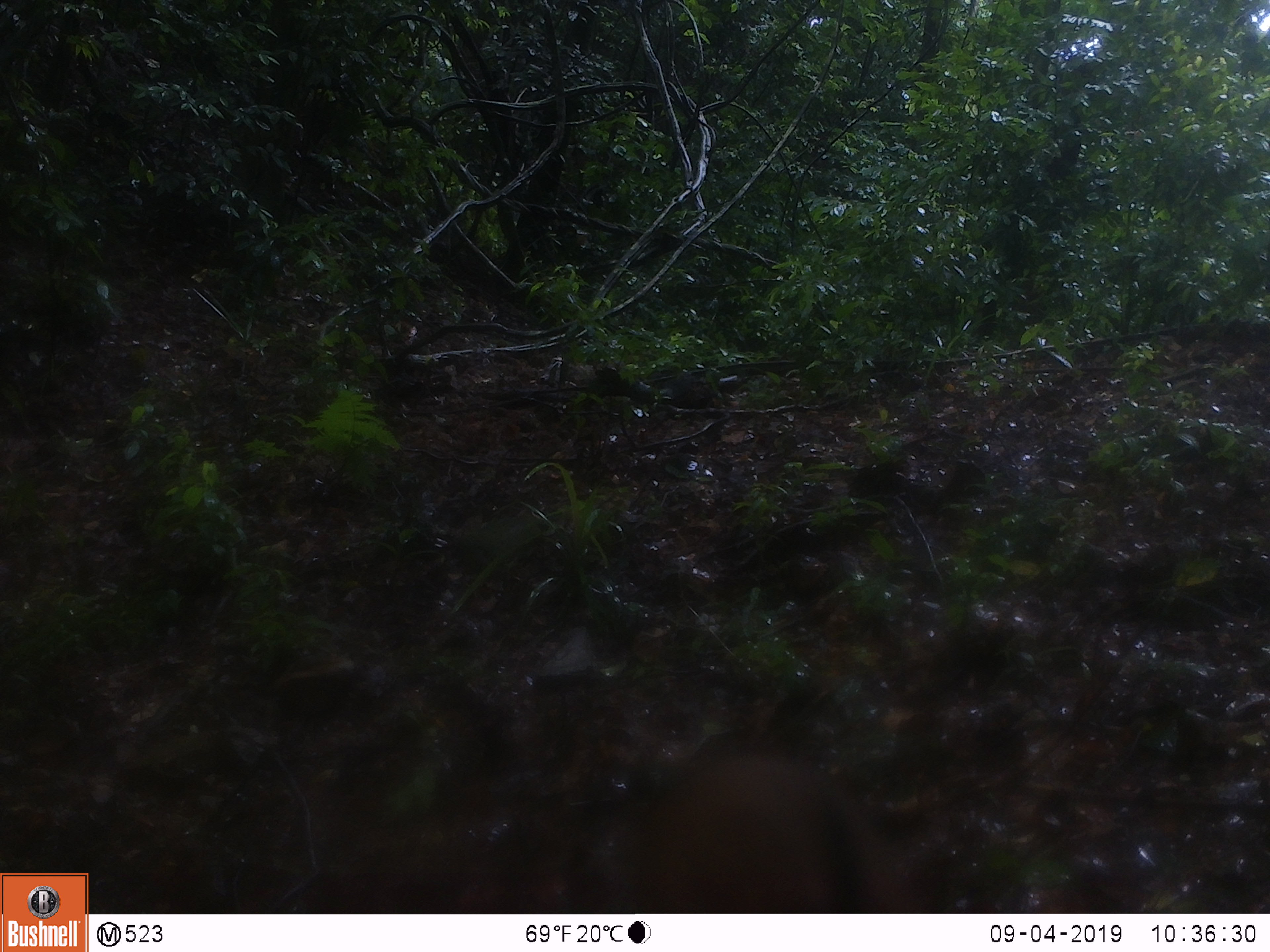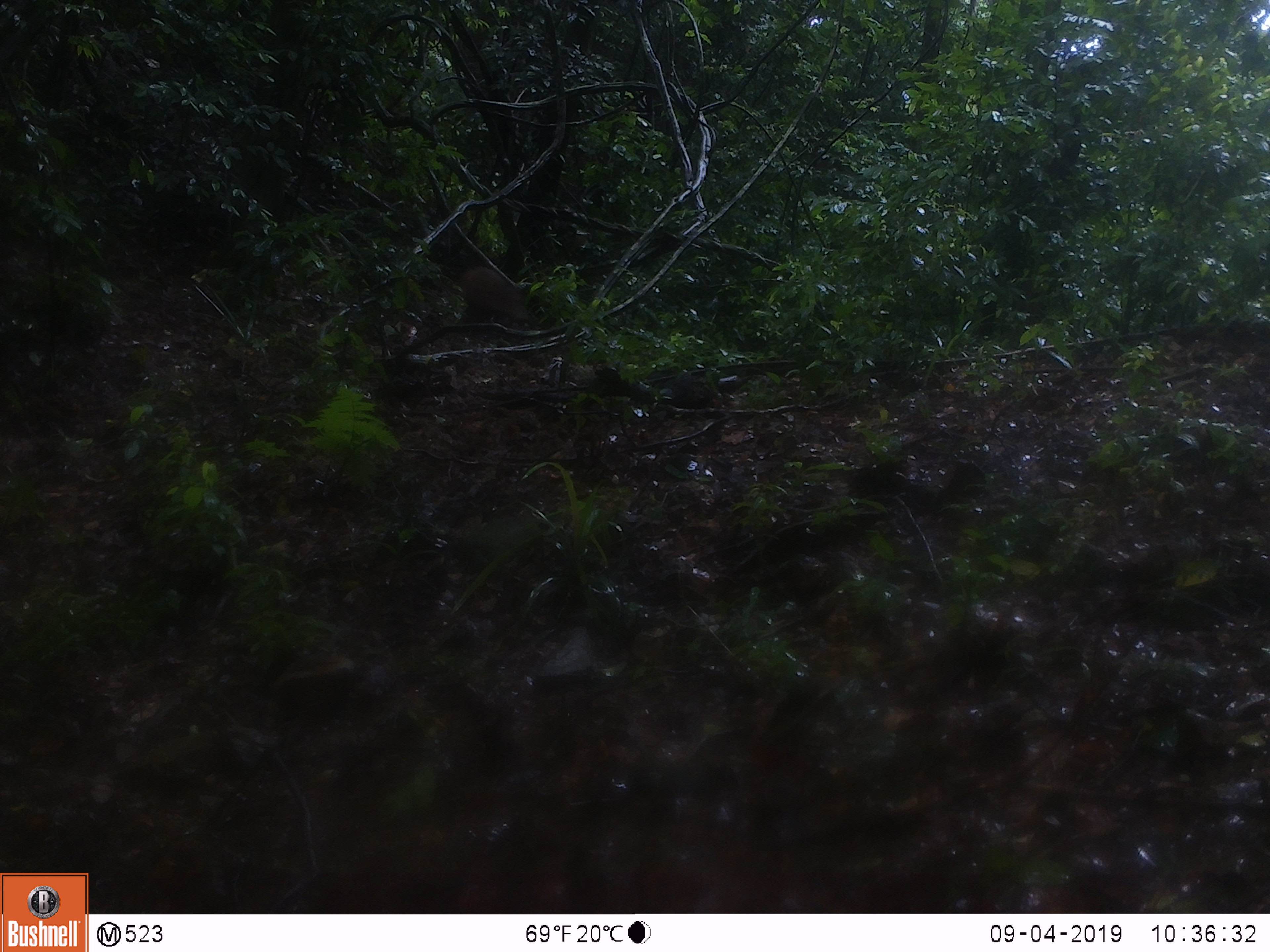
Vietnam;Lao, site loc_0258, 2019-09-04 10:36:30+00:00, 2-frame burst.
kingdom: Animalia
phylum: Chordata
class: Mammalia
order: Artiodactyla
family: Suidae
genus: Sus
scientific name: Sus scrofa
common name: eurasian wild pig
Eurasian wild pig (Sus scrofa). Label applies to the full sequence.